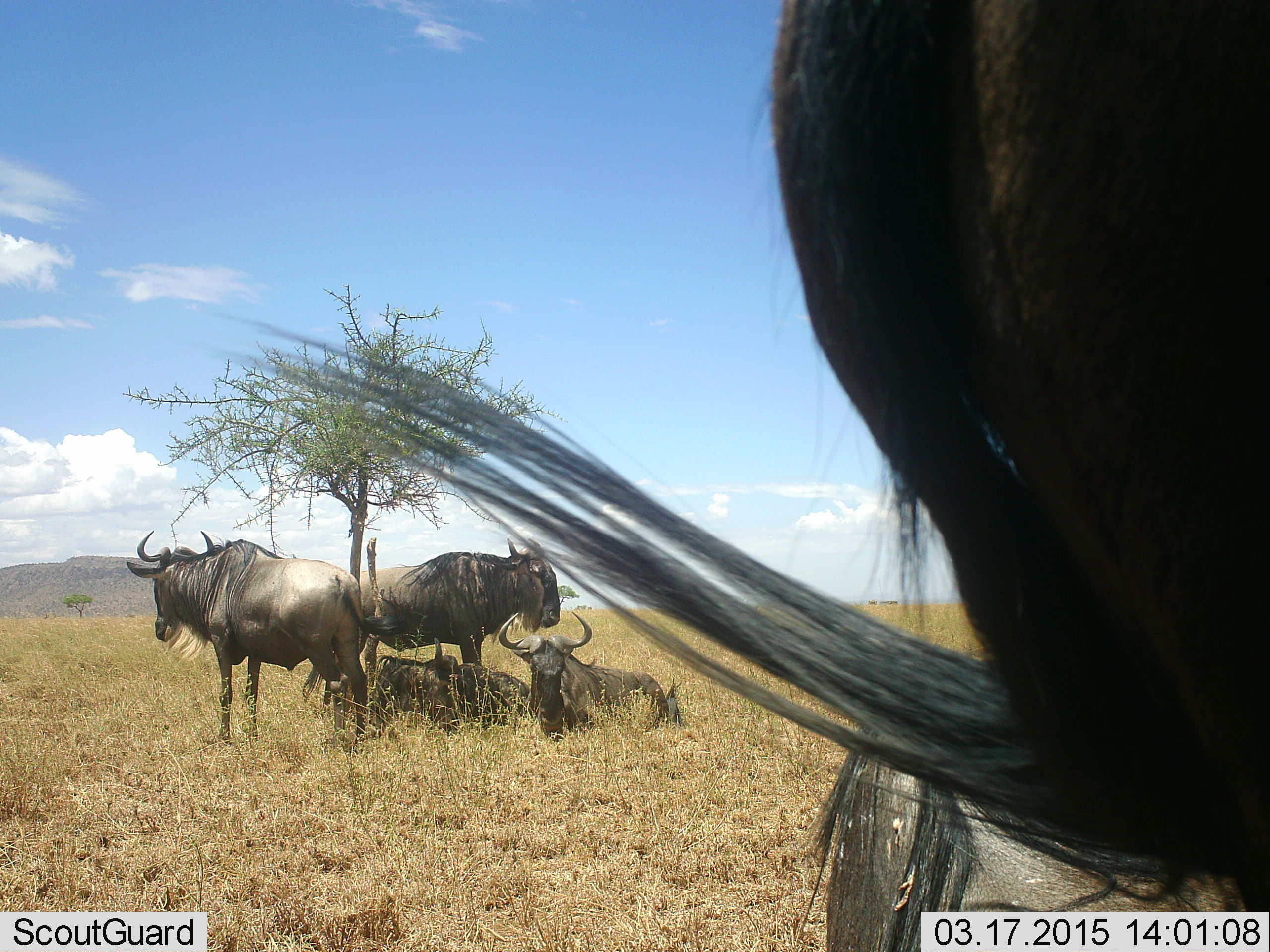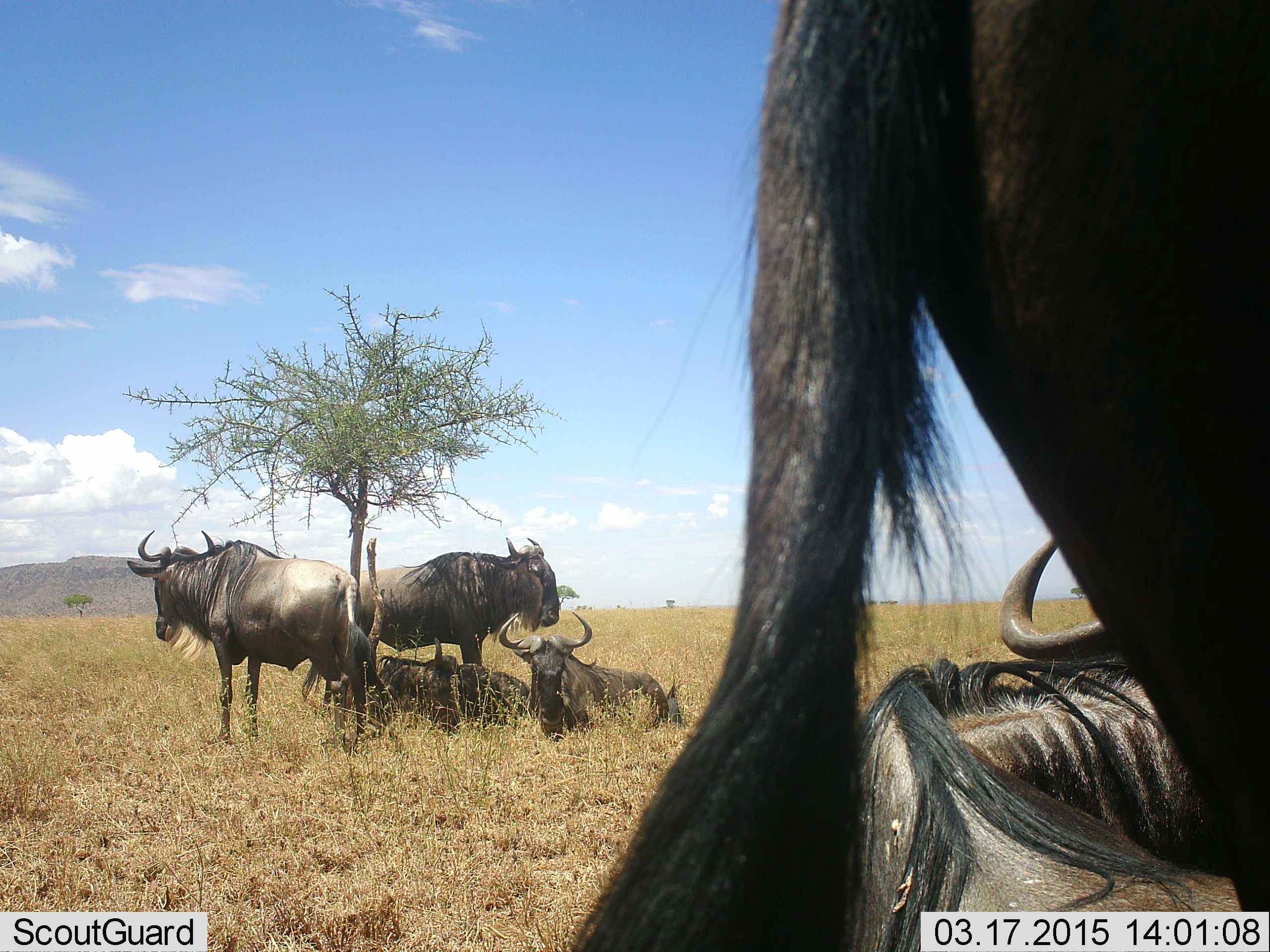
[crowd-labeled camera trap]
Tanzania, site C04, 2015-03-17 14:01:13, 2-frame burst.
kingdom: Animalia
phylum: Chordata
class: Mammalia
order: Artiodactyla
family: Bovidae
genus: Connochaetes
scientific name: Connochaetes taurinus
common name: blue wildebeest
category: wildebeest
Wildebeest (blue wildebeest) (Connochaetes taurinus), count 6. Behavior (volunteer vote fractions): standing 60%, resting 90%, moving 10%, interacting 10%. Young present (vote fraction): 0%. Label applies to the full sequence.